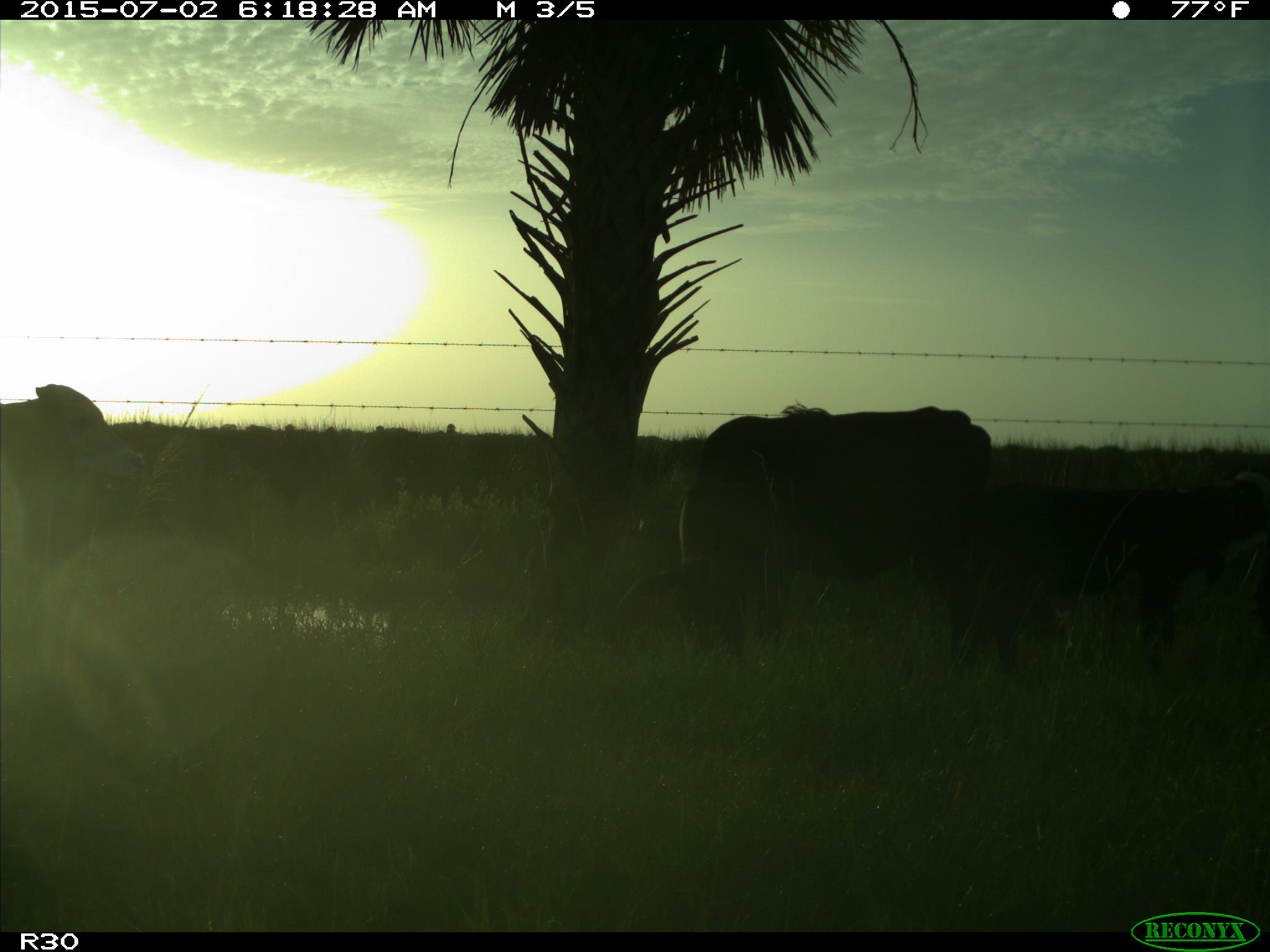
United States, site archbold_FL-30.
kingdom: Animalia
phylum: Chordata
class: Mammalia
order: Artiodactyla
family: Bovidae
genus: Bos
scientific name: Bos taurus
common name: domestic cow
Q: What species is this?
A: Bos taurus (domestic cow).